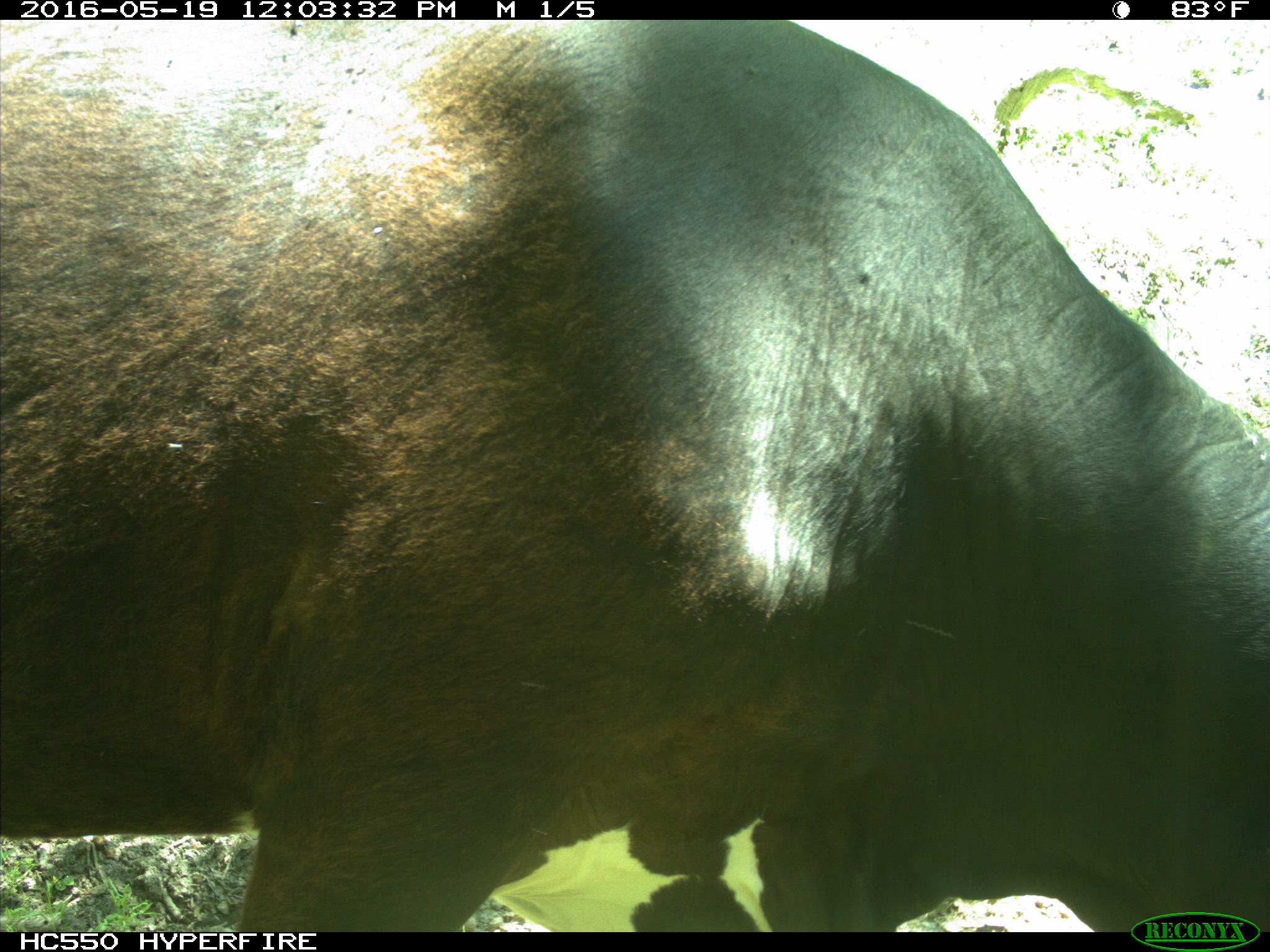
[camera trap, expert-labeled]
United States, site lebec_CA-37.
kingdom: Animalia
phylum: Chordata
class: Mammalia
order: Artiodactyla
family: Bovidae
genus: Bos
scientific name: Bos taurus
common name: domestic cow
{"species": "Bos taurus (domestic cow)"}